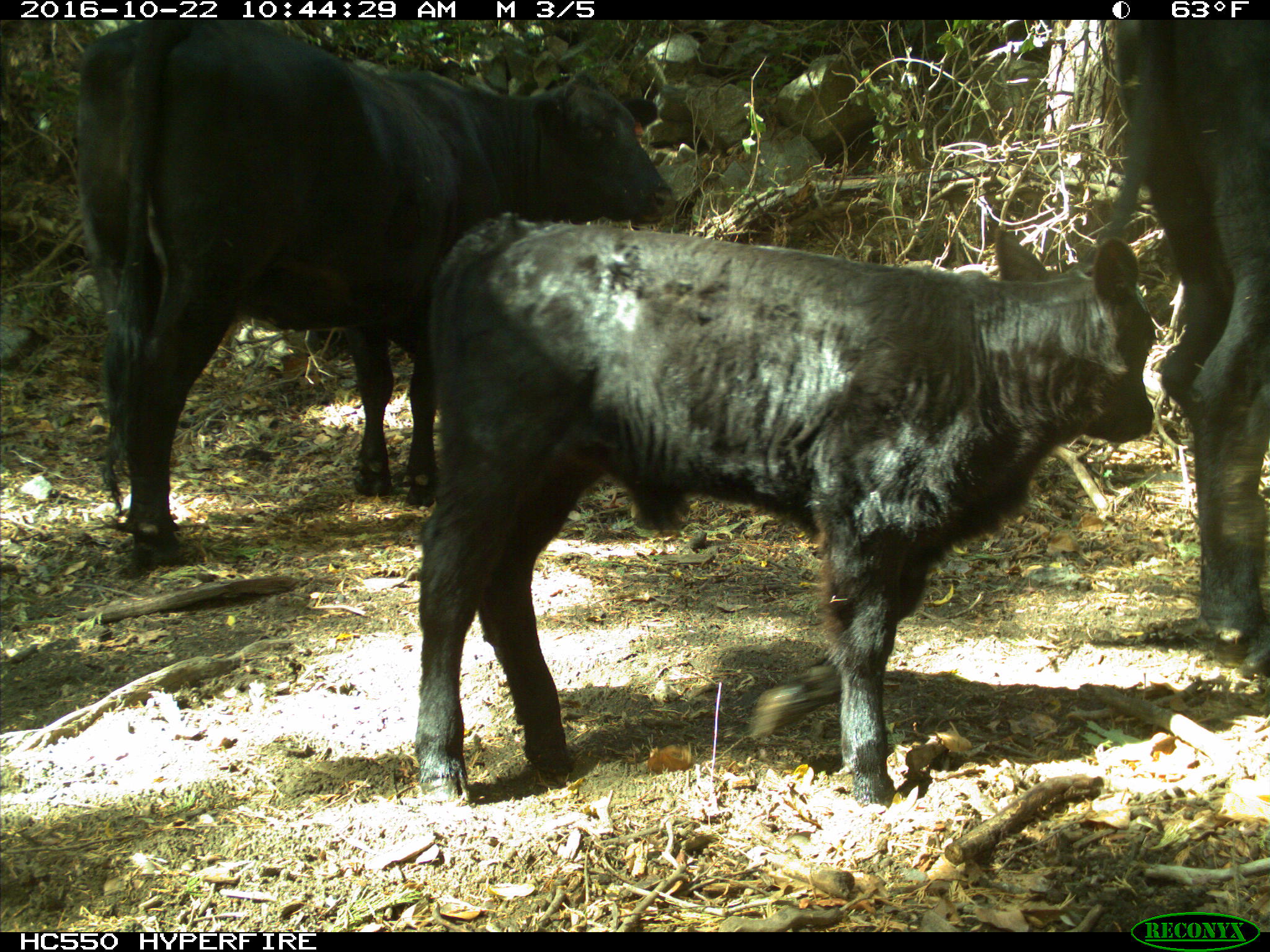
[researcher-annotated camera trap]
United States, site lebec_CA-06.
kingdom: Animalia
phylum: Chordata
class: Mammalia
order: Artiodactyla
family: Bovidae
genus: Bos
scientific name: Bos taurus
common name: domestic cow